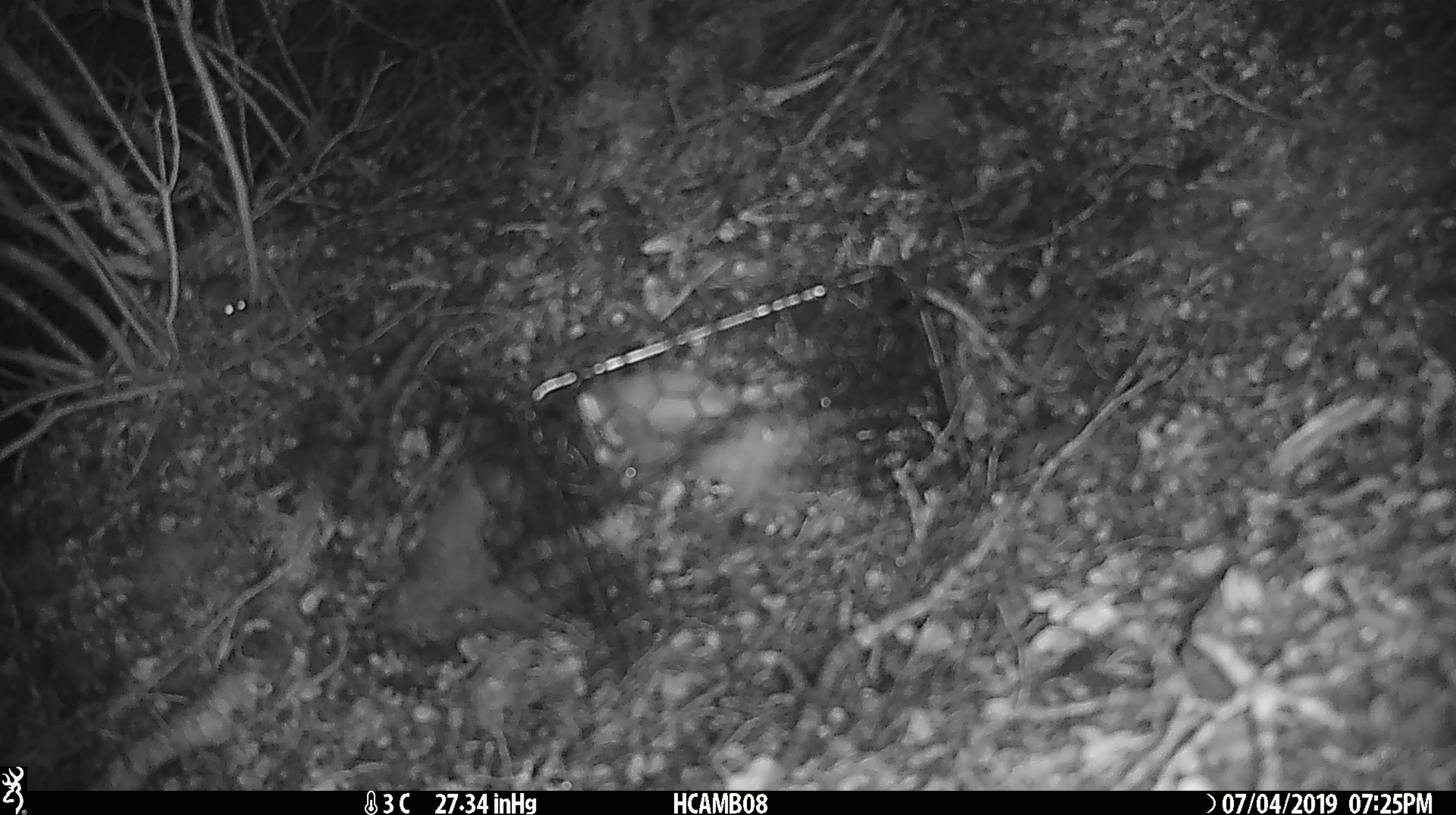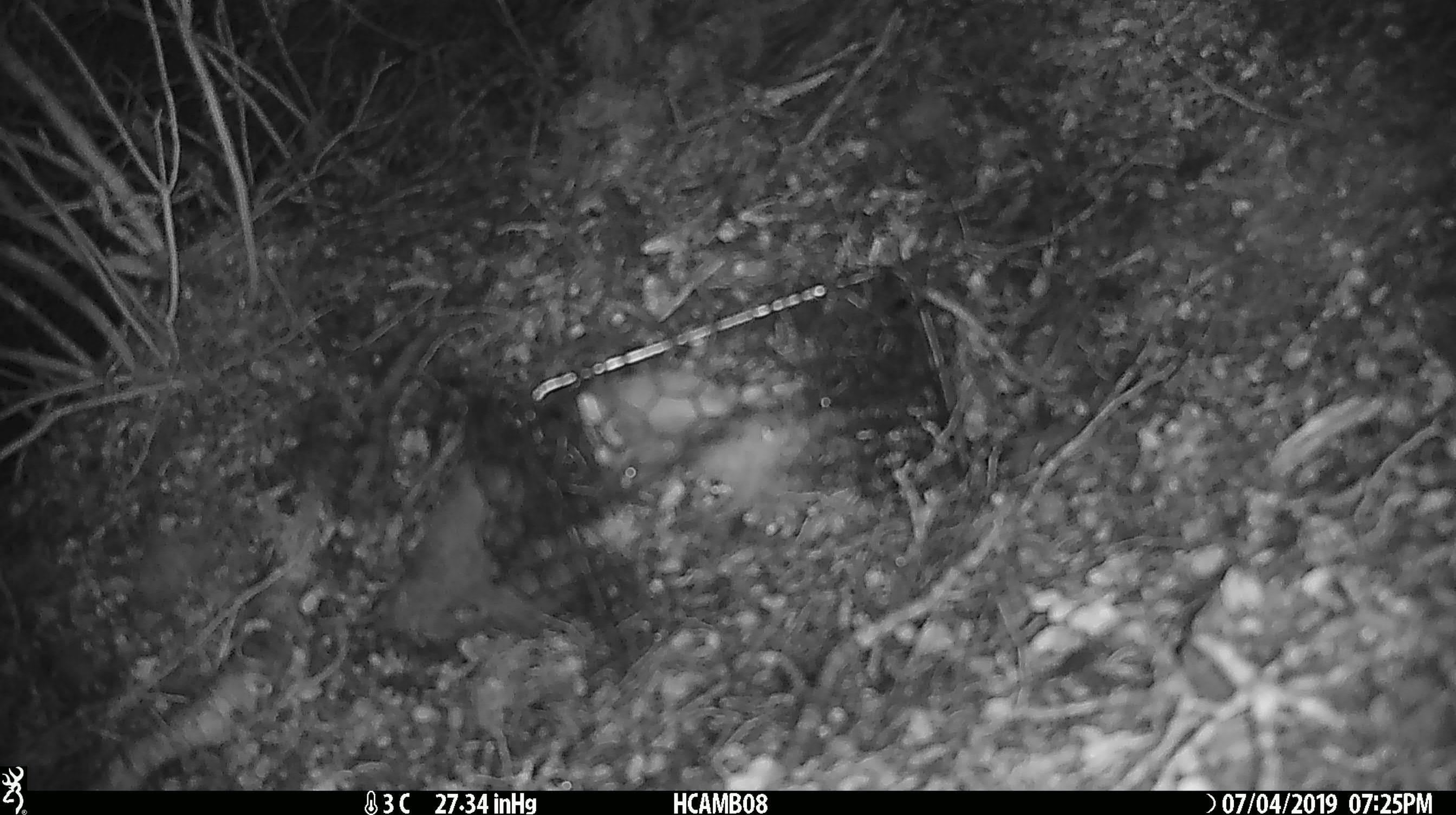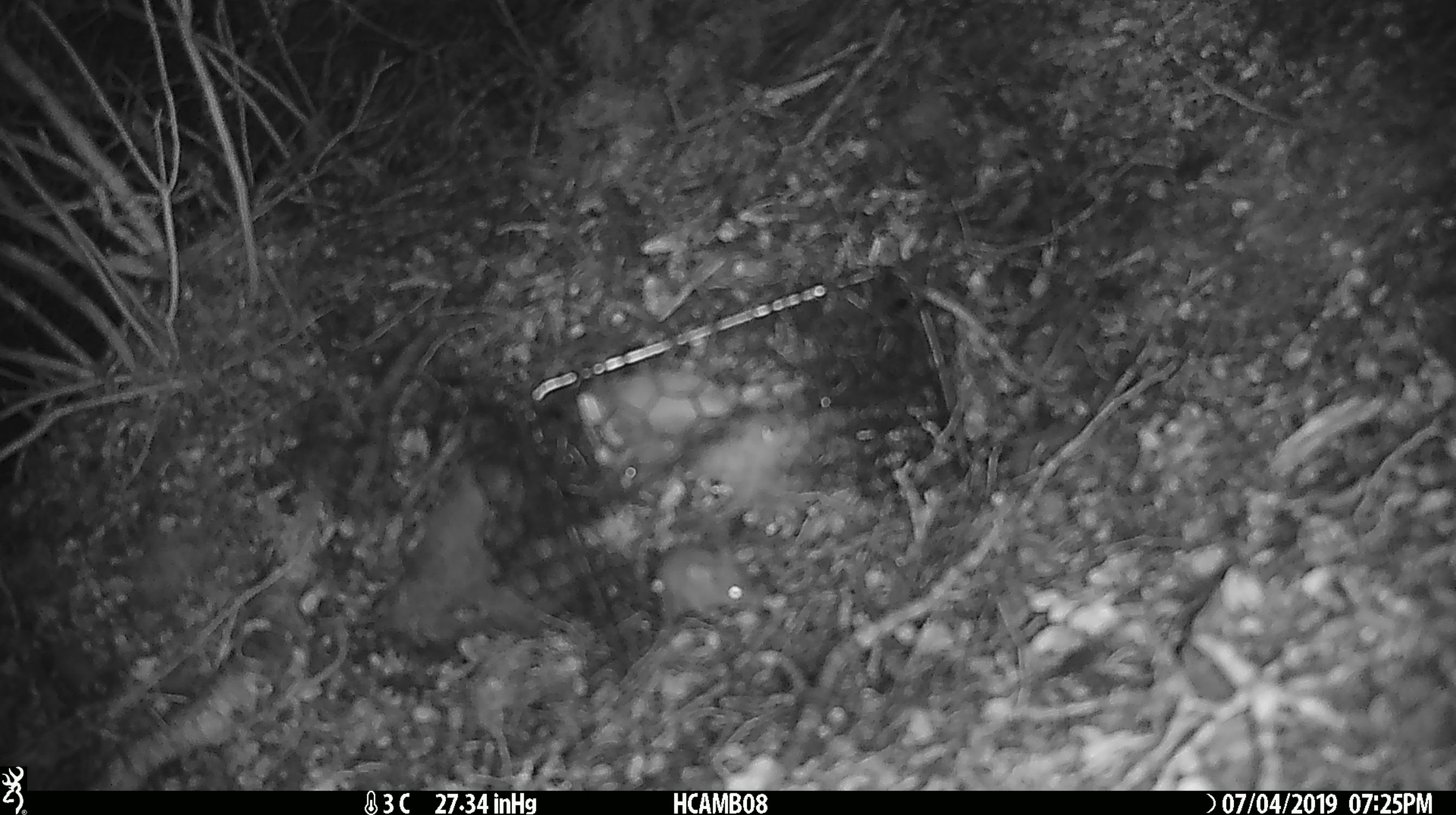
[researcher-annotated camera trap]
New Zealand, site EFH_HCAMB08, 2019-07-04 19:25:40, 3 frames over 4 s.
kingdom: Animalia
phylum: Chordata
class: Mammalia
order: Rodentia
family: Muridae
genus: Mus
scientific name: Mus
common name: mouse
Mouse (Mus).